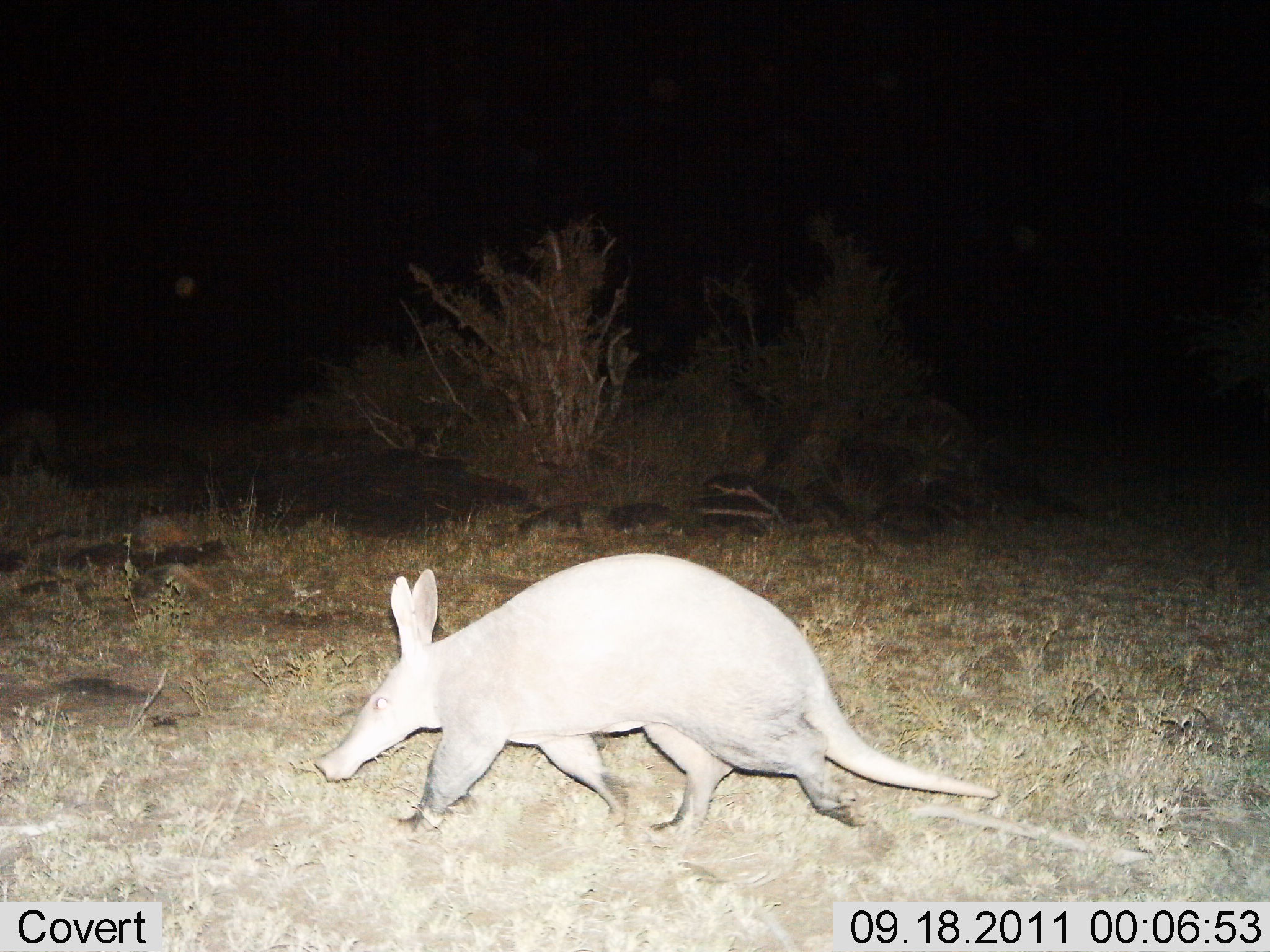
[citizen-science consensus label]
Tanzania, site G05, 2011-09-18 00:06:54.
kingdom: Animalia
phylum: Chordata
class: Mammalia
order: Tubulidentata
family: Orycteropodidae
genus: Orycteropus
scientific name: Orycteropus afer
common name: aardvark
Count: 1.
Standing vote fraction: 17%.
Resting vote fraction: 0%.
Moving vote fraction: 83%.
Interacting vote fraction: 0%.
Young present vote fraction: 0%.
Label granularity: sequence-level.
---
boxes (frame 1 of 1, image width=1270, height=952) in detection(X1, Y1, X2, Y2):
animal: detection(313, 552, 999, 845)